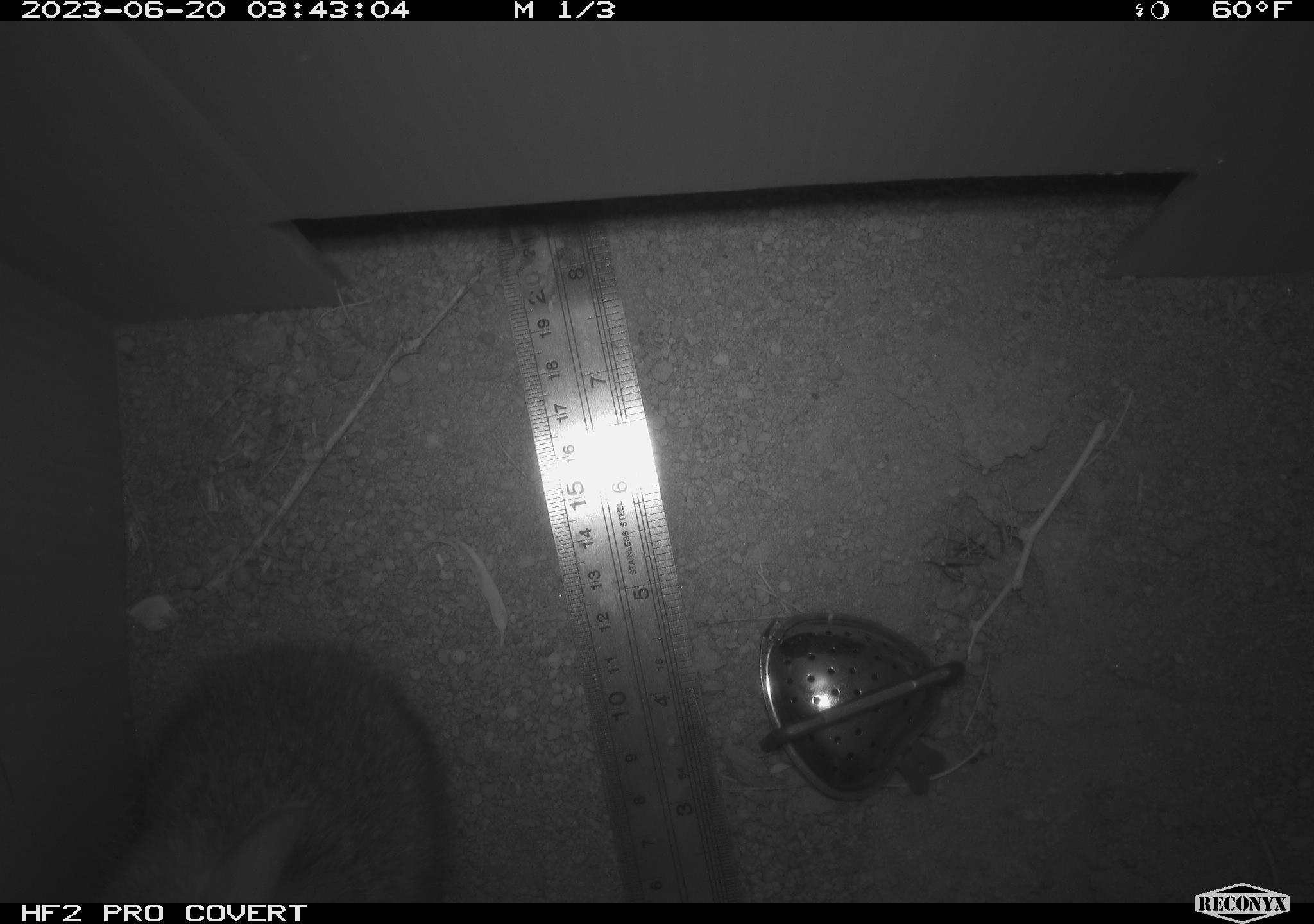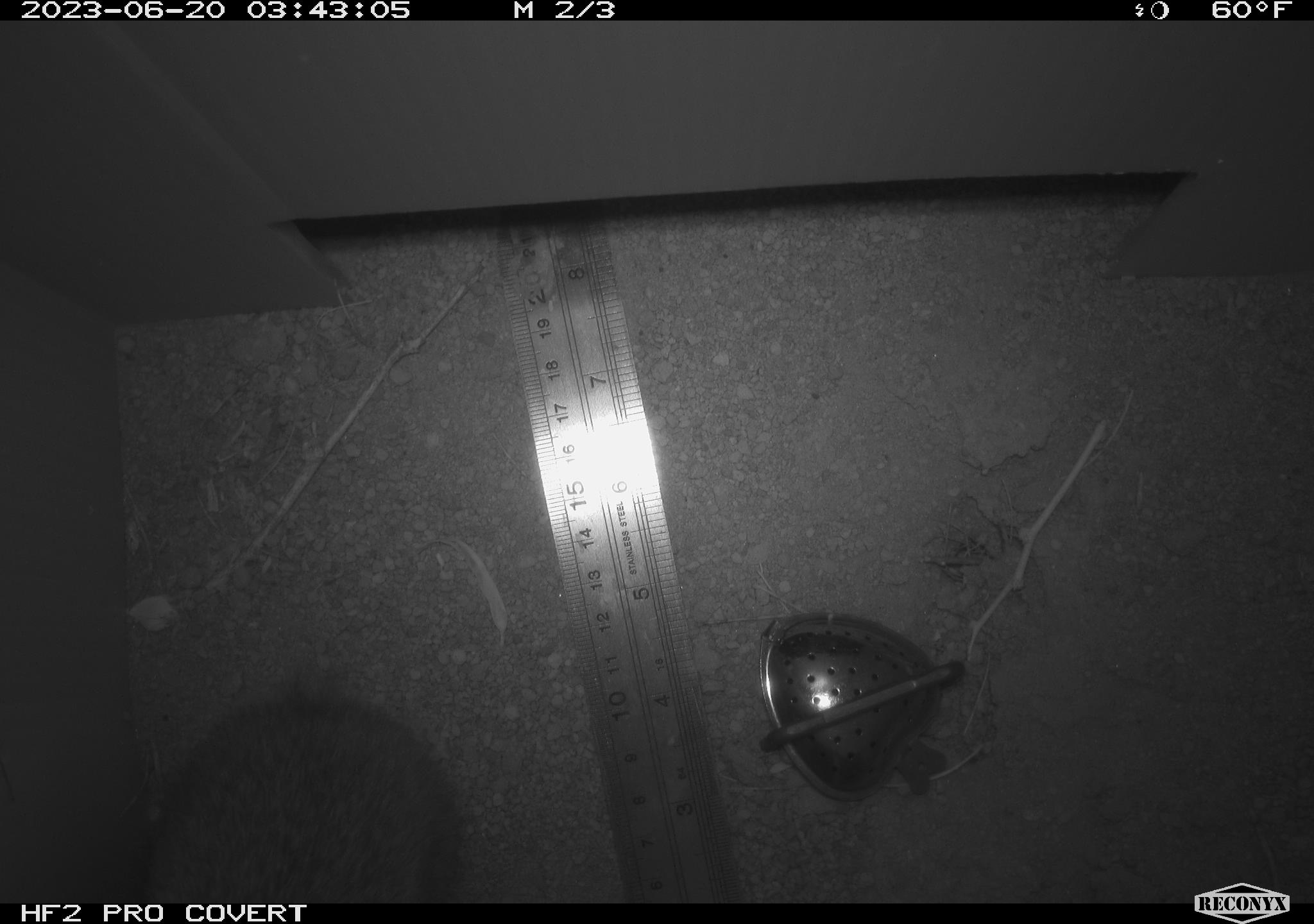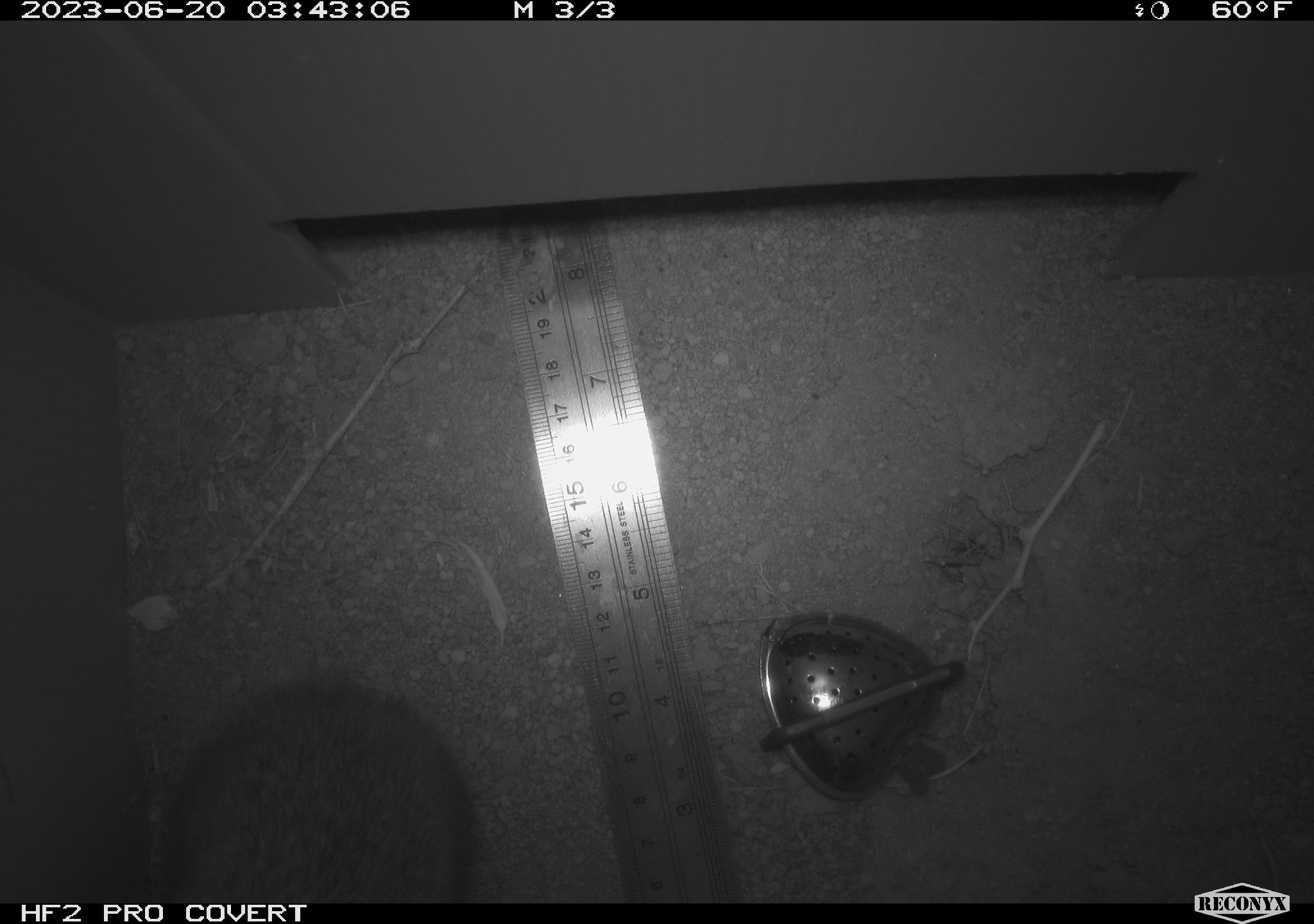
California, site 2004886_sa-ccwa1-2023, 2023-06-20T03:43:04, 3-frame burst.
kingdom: Animalia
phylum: Chordata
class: Mammalia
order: Lagomorpha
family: Leporidae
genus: Sylvilagus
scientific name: Sylvilagus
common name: cottontail rabbits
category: sylvilagus species